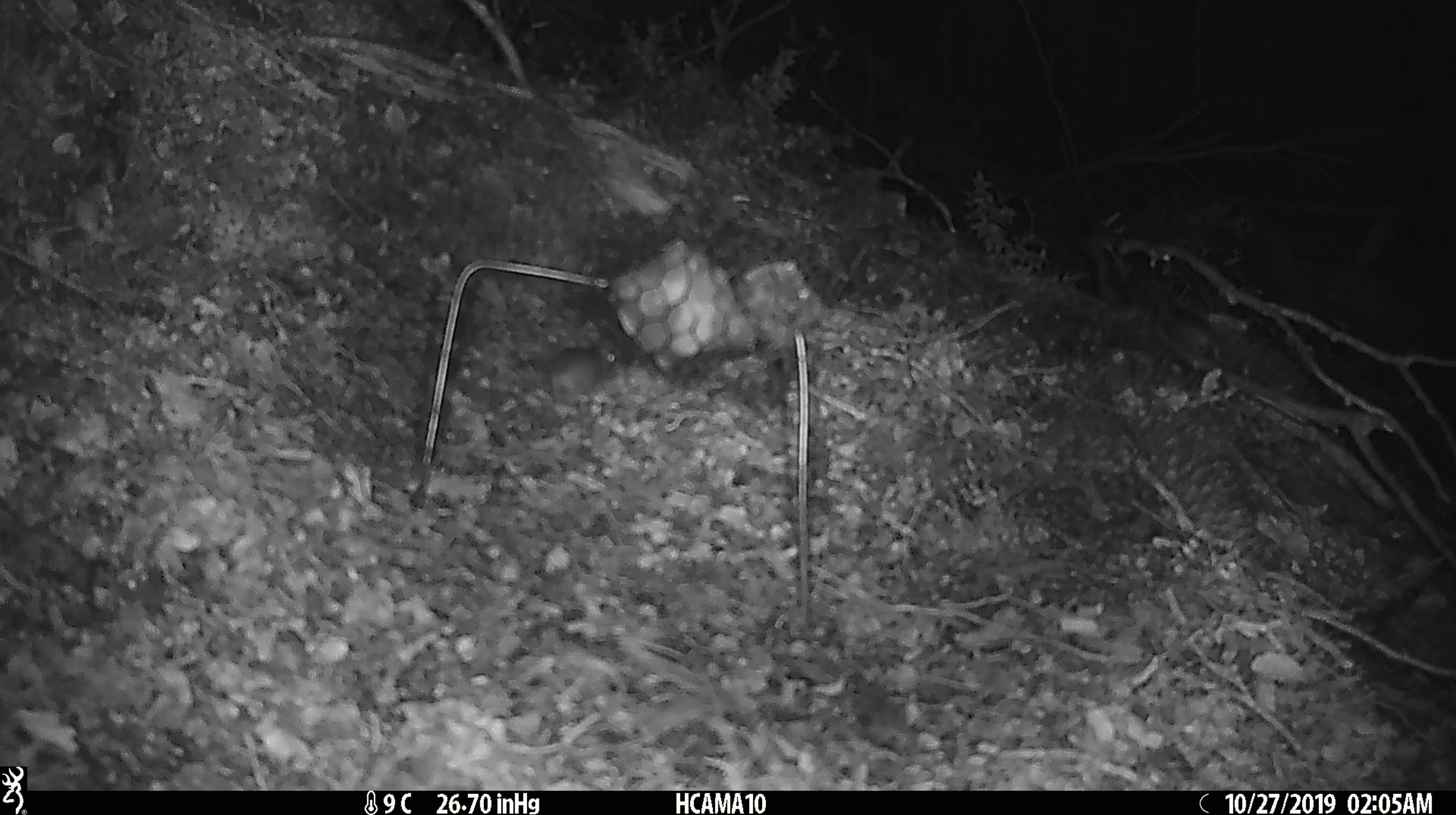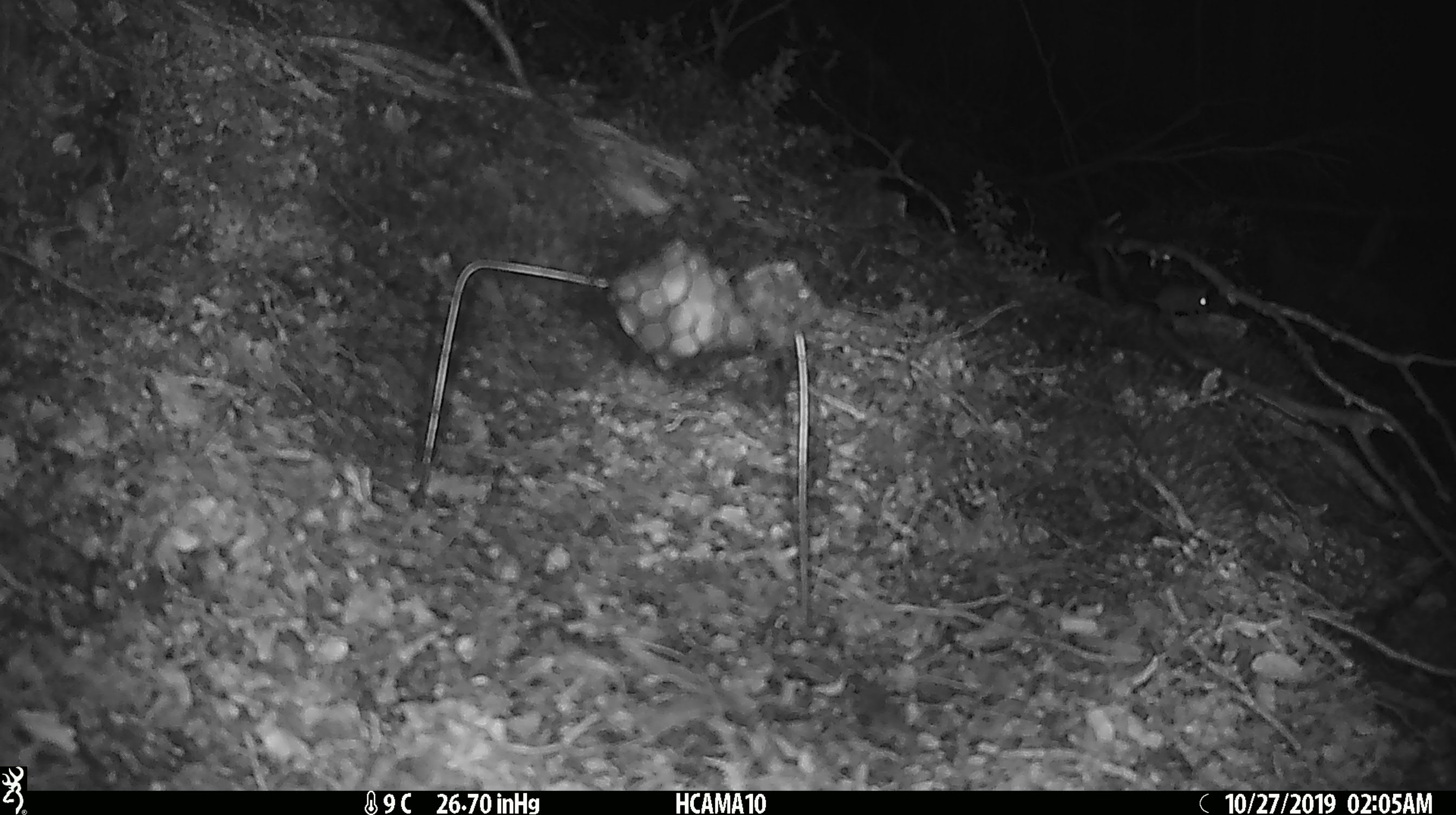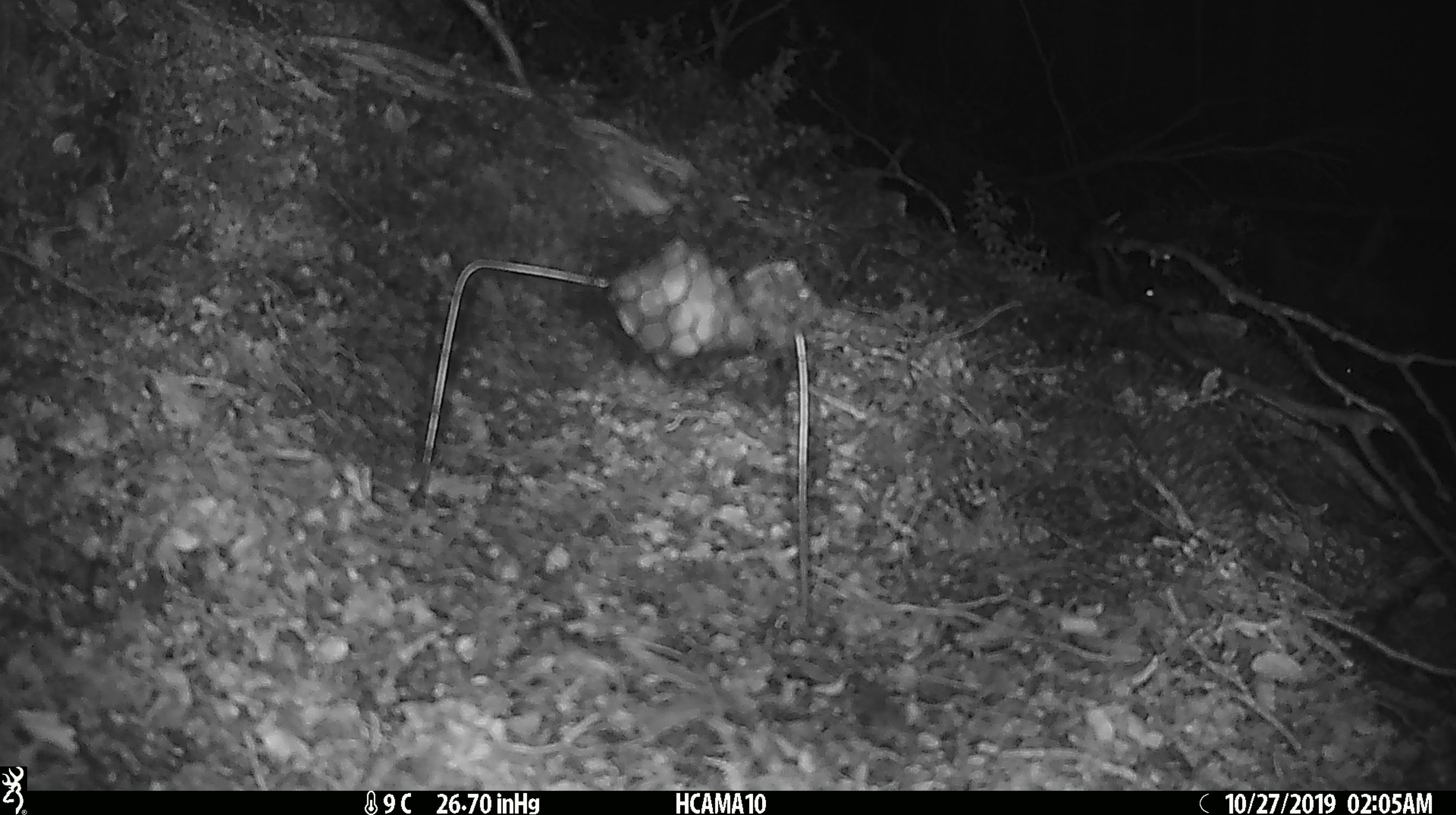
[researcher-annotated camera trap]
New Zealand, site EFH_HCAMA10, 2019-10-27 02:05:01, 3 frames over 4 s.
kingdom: Animalia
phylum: Chordata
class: Mammalia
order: Rodentia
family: Muridae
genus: Mus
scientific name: Mus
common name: mouse